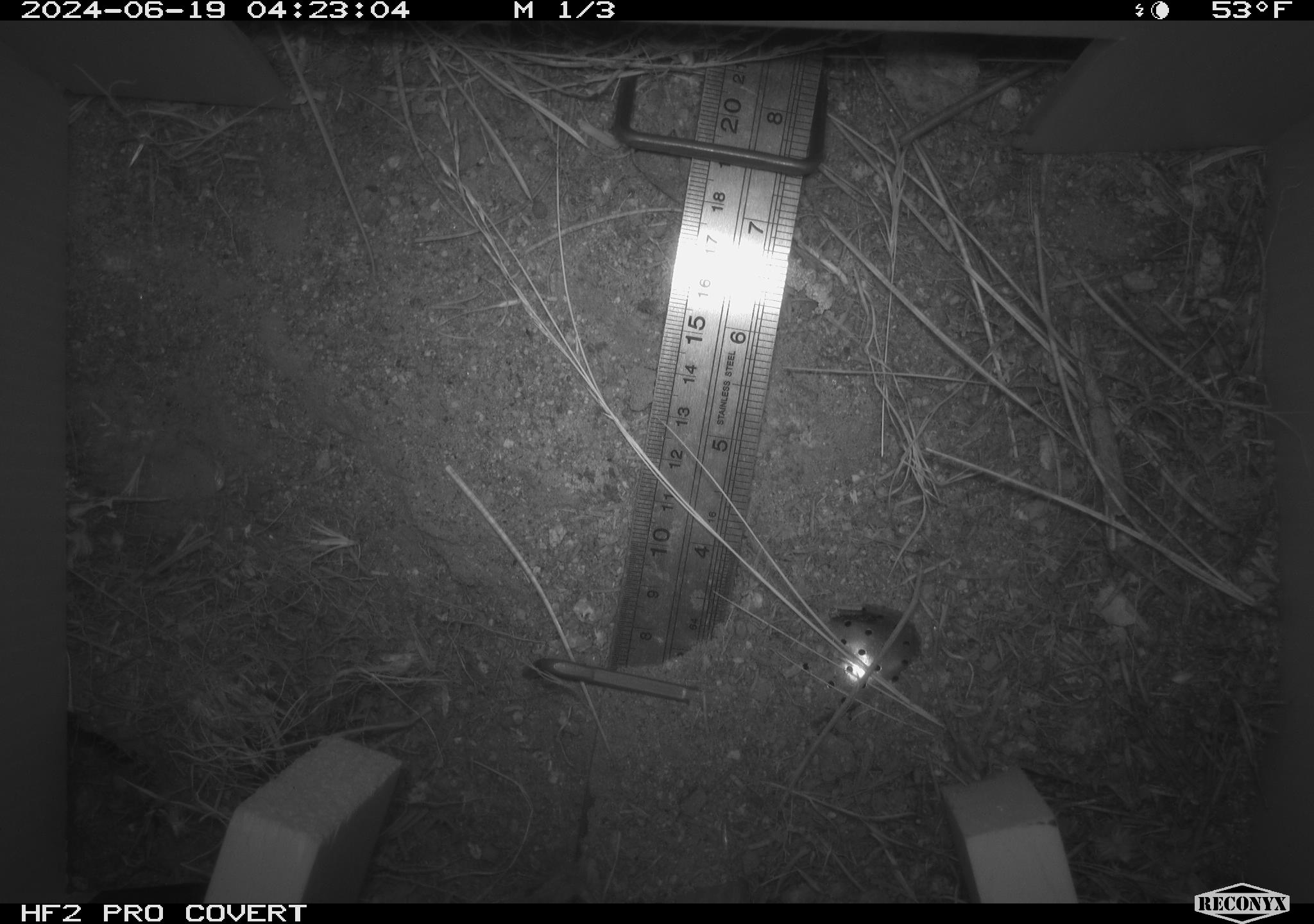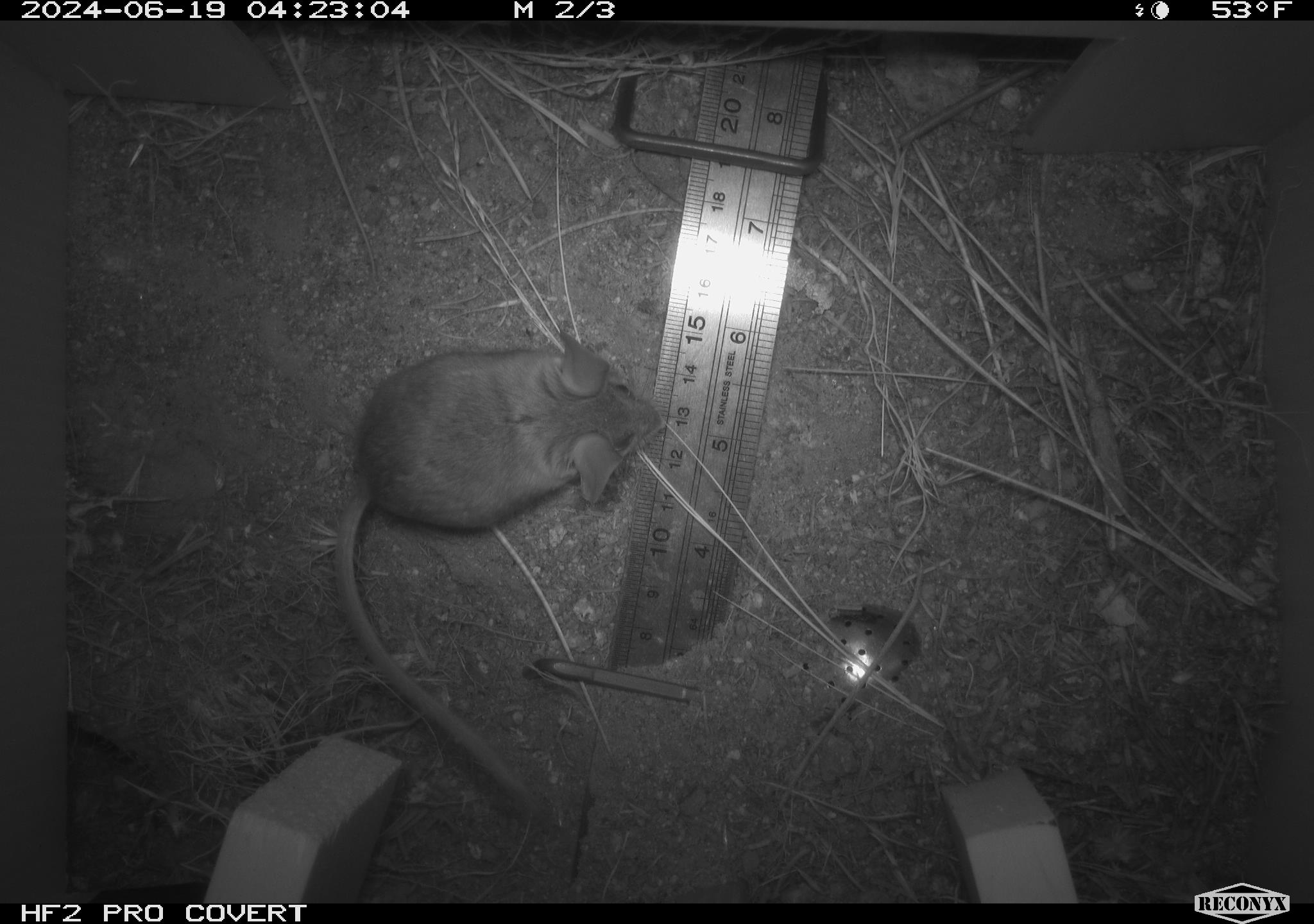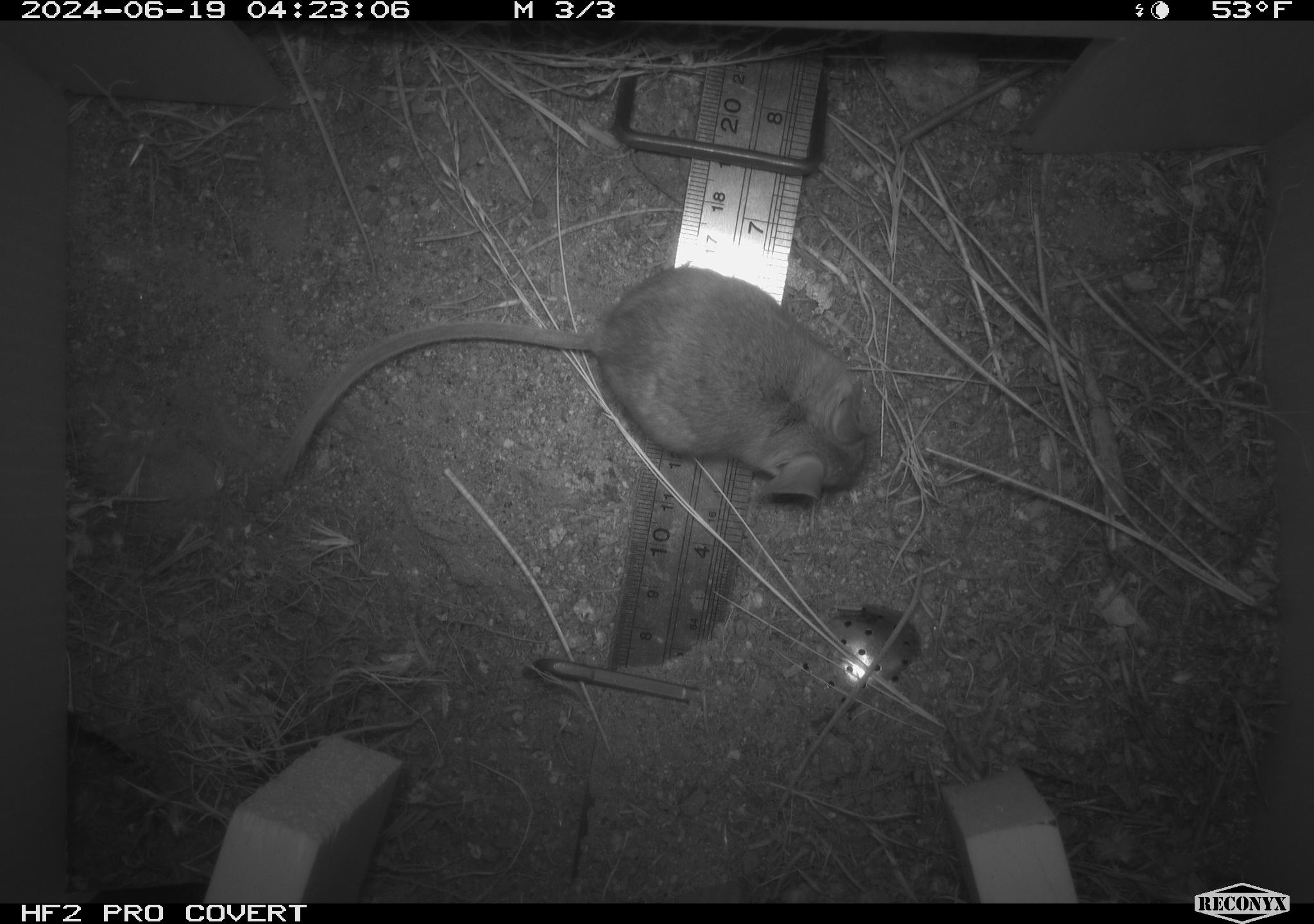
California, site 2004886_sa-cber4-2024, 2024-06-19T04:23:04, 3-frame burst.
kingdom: Animalia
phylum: Chordata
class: Mammalia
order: Rodentia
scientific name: Rodentia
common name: mouse species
Mouse species (Rodentia).